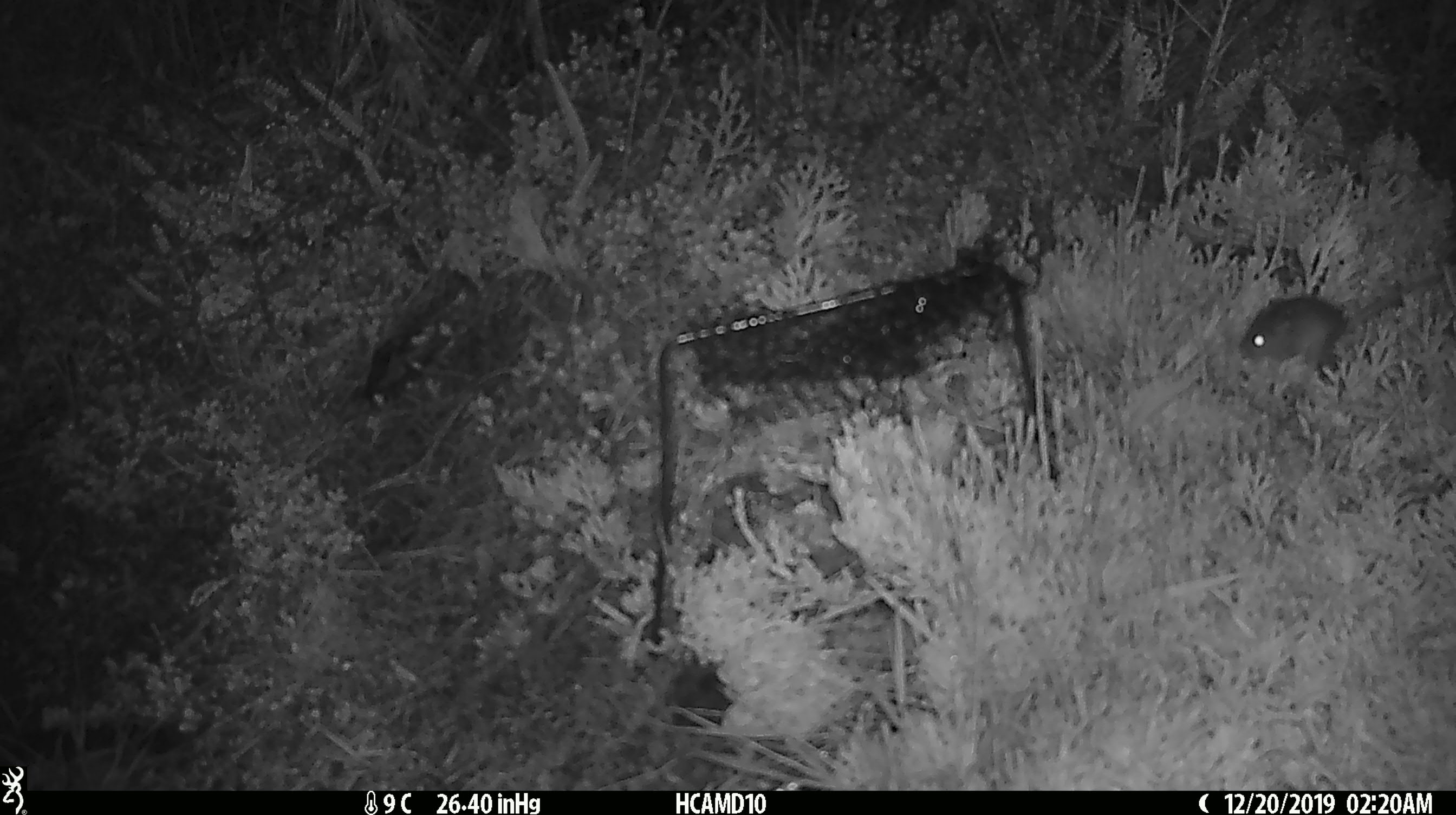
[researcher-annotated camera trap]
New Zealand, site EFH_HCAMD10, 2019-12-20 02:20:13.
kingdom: Animalia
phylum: Chordata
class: Mammalia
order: Rodentia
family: Muridae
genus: Mus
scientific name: Mus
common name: mouse